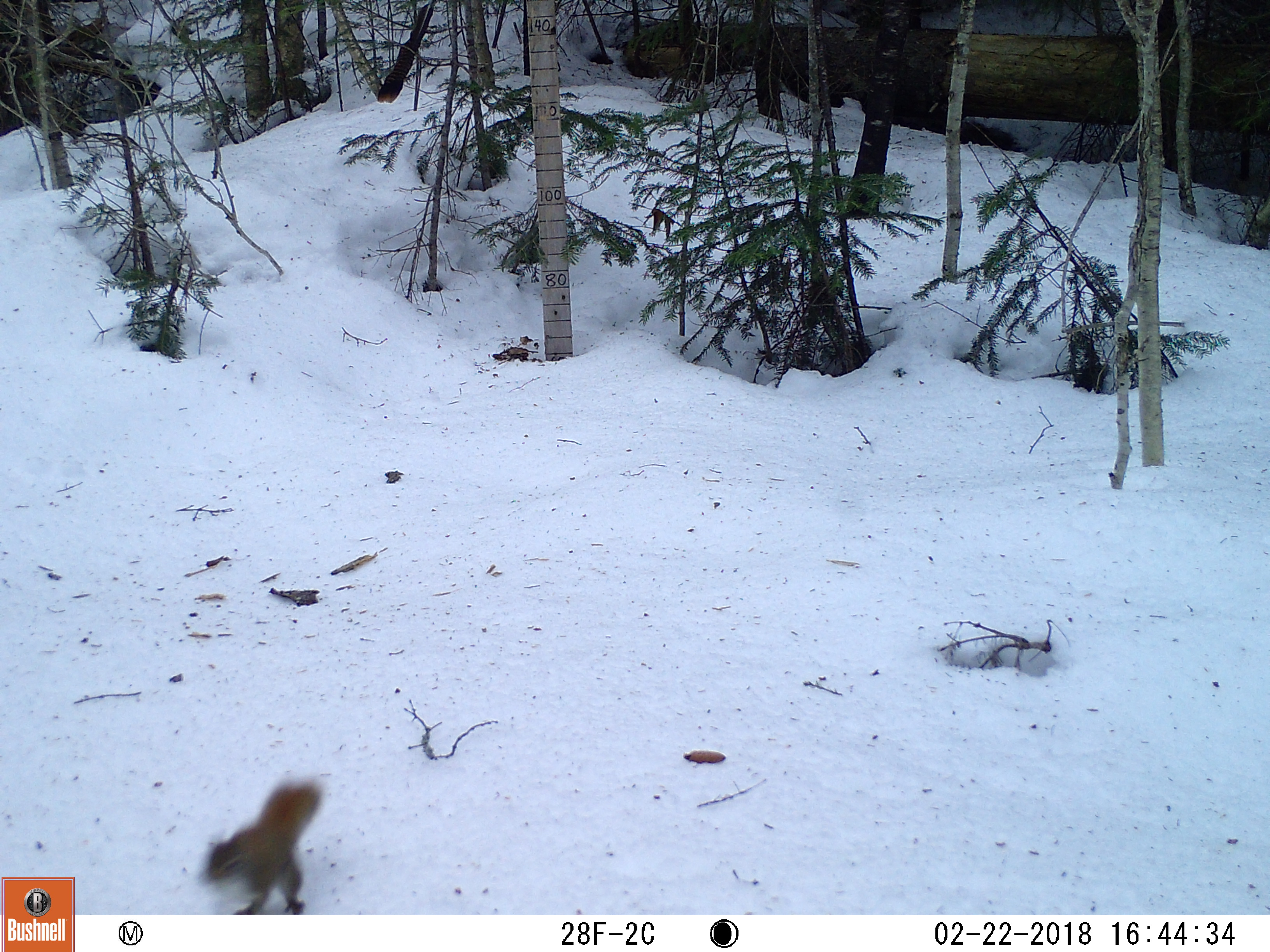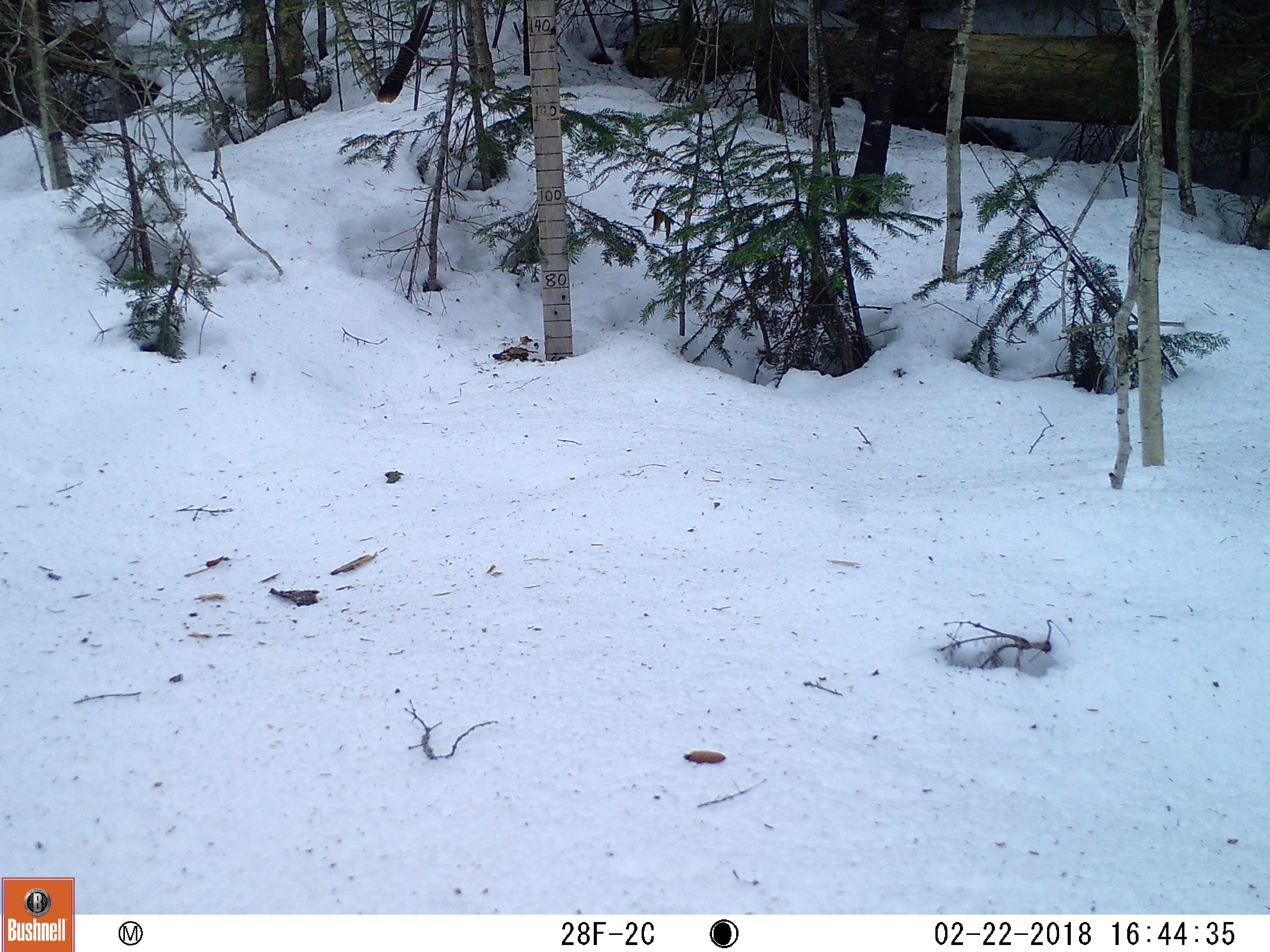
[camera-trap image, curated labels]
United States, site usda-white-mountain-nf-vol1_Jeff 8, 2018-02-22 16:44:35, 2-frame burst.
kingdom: Animalia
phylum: Chordata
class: Mammalia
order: Rodentia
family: Sciuridae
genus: Tamiasciurus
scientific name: Tamiasciurus hudsonicus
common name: red squirrel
Red squirrel (Tamiasciurus hudsonicus).